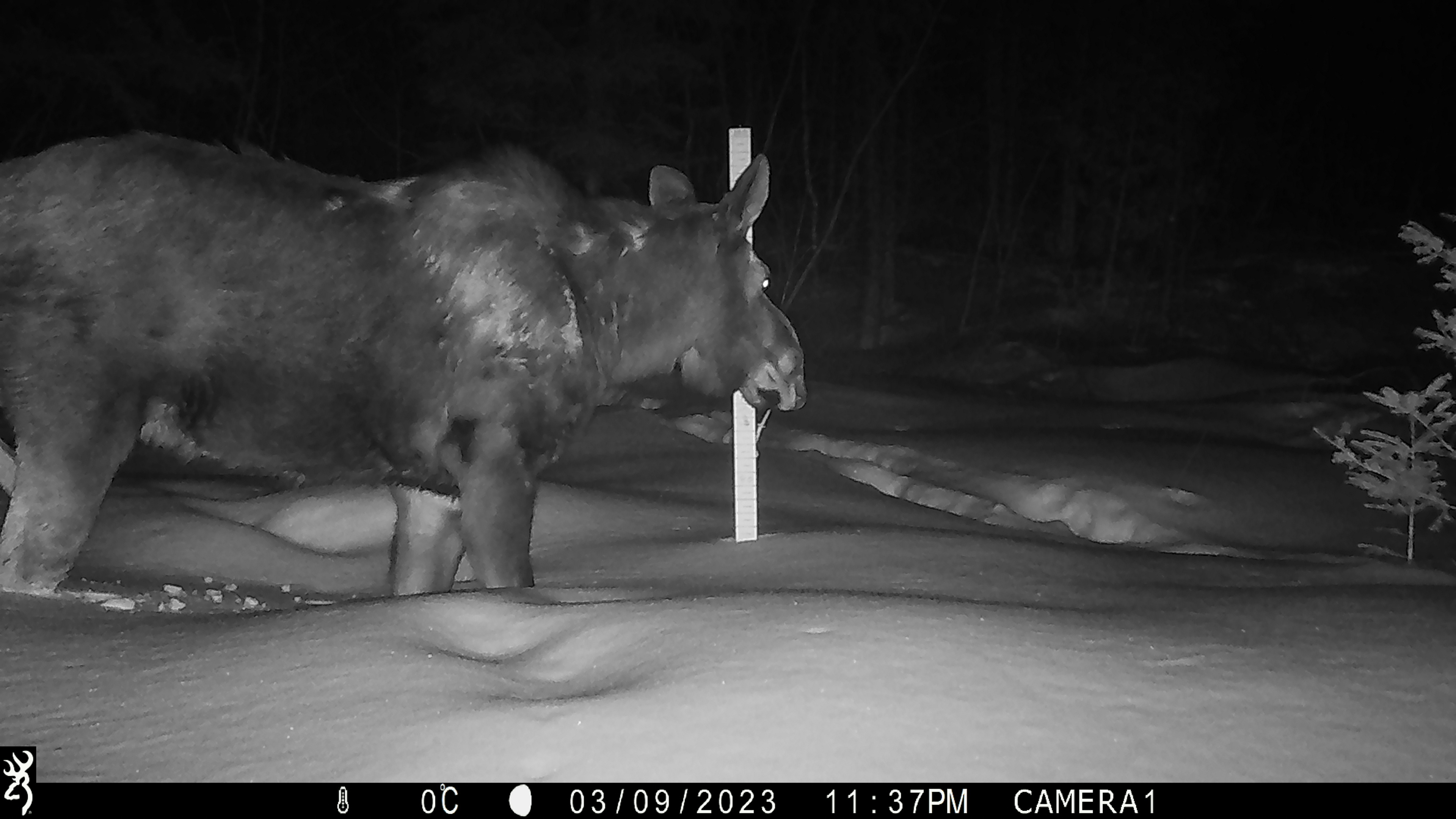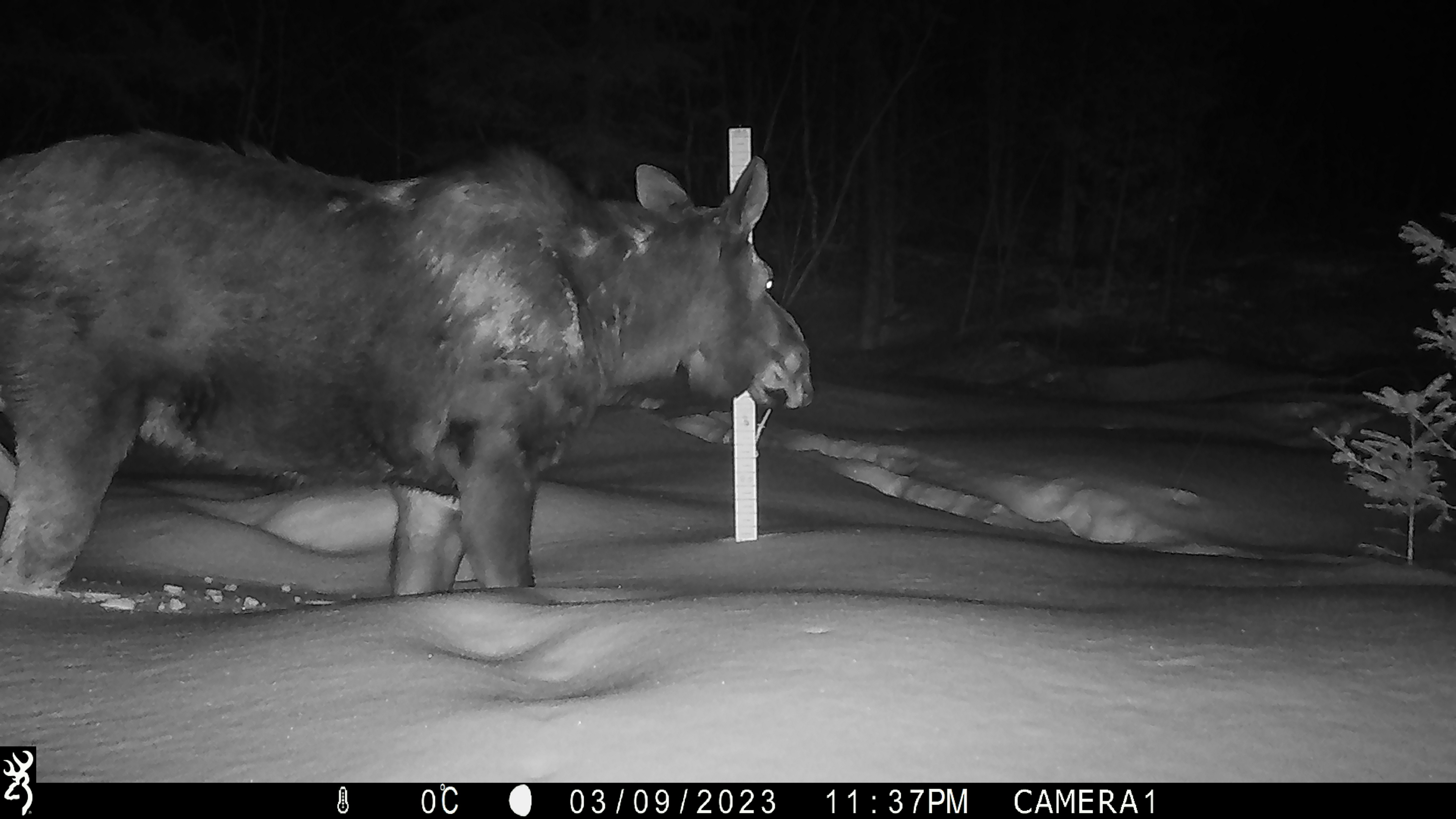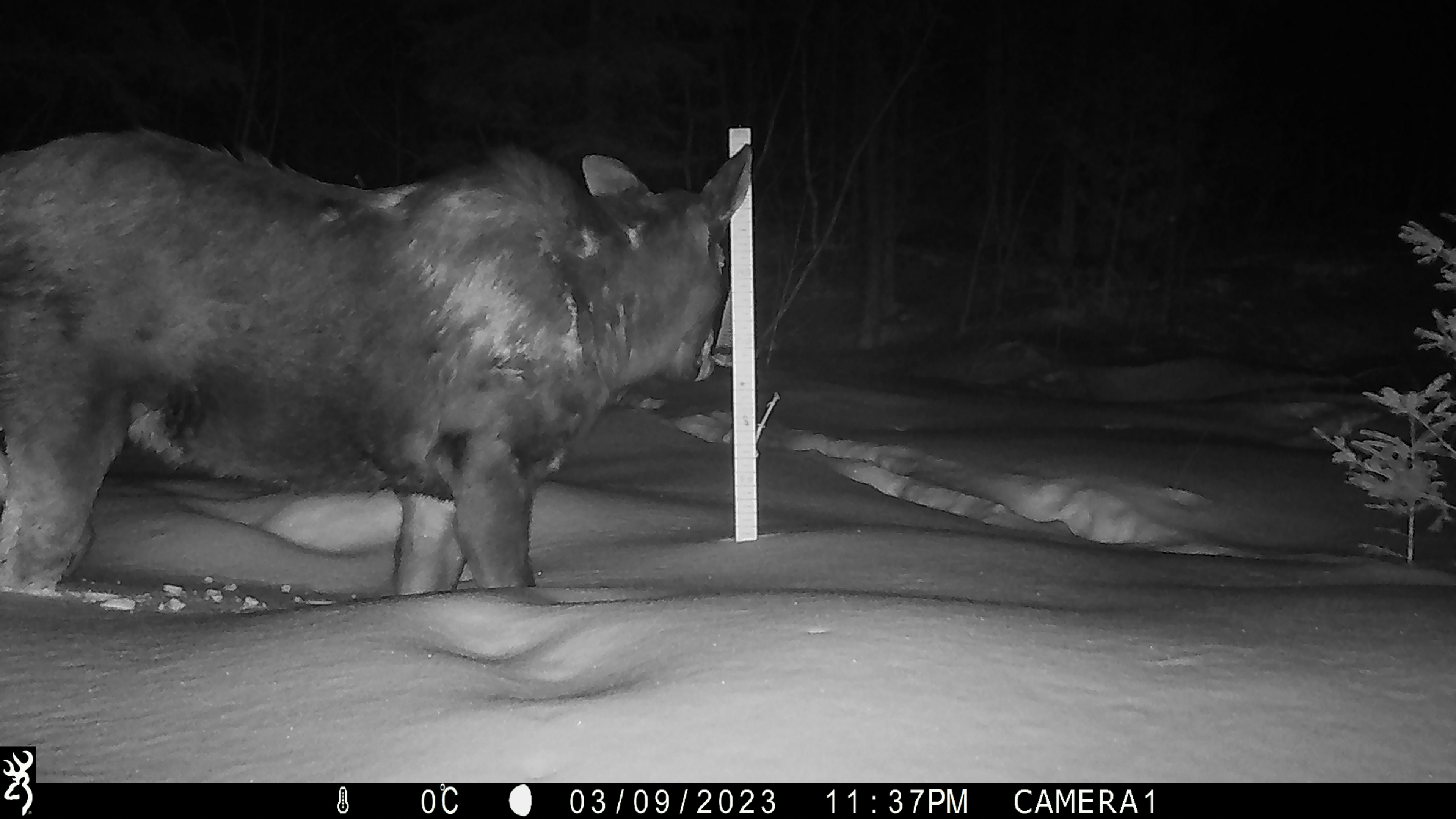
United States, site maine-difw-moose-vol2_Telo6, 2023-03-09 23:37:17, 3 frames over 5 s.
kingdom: Animalia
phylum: Chordata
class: Mammalia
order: Artiodactyla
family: Cervidae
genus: Alces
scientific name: Alces alces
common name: moose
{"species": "moose (Alces alces)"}